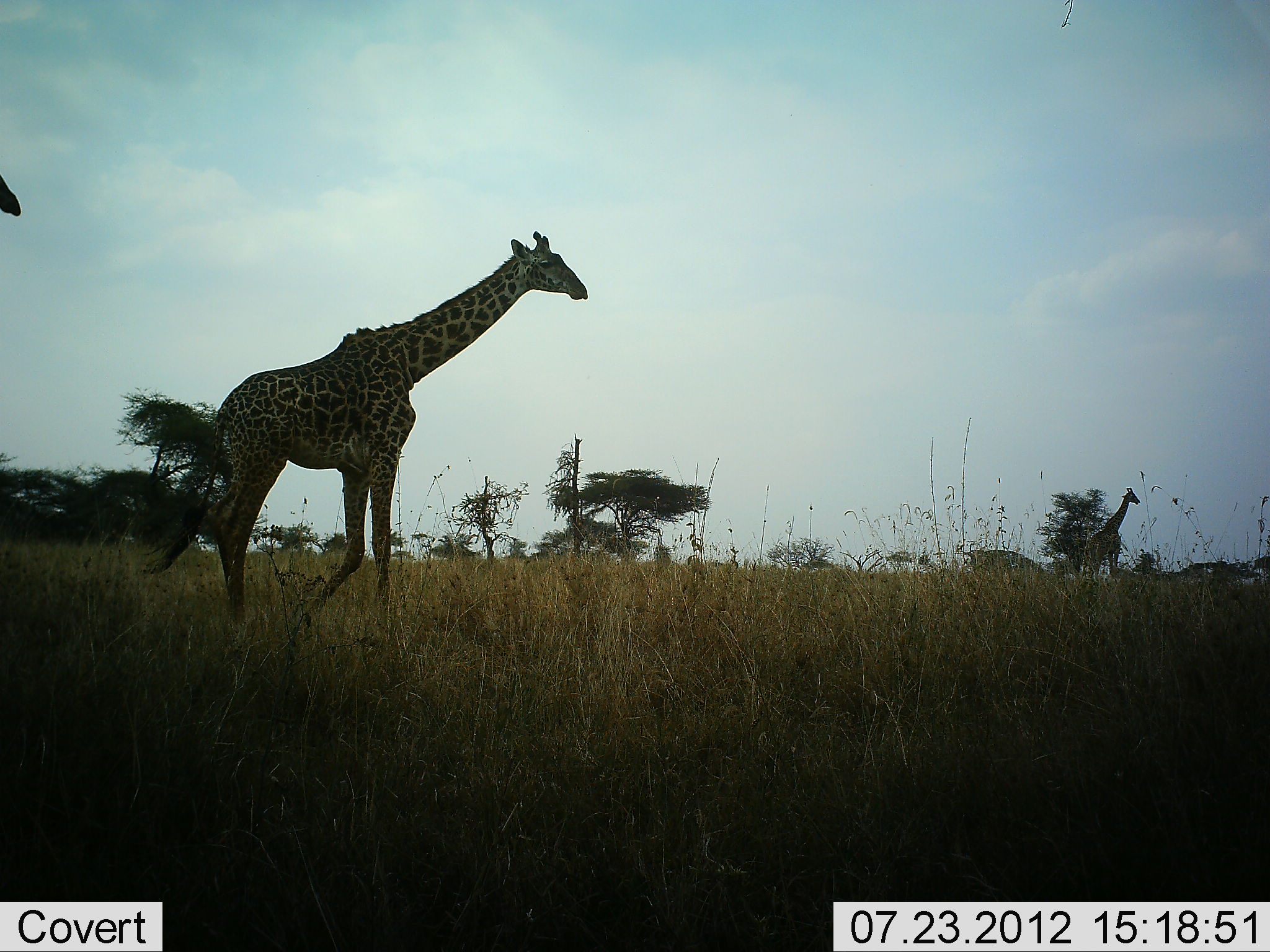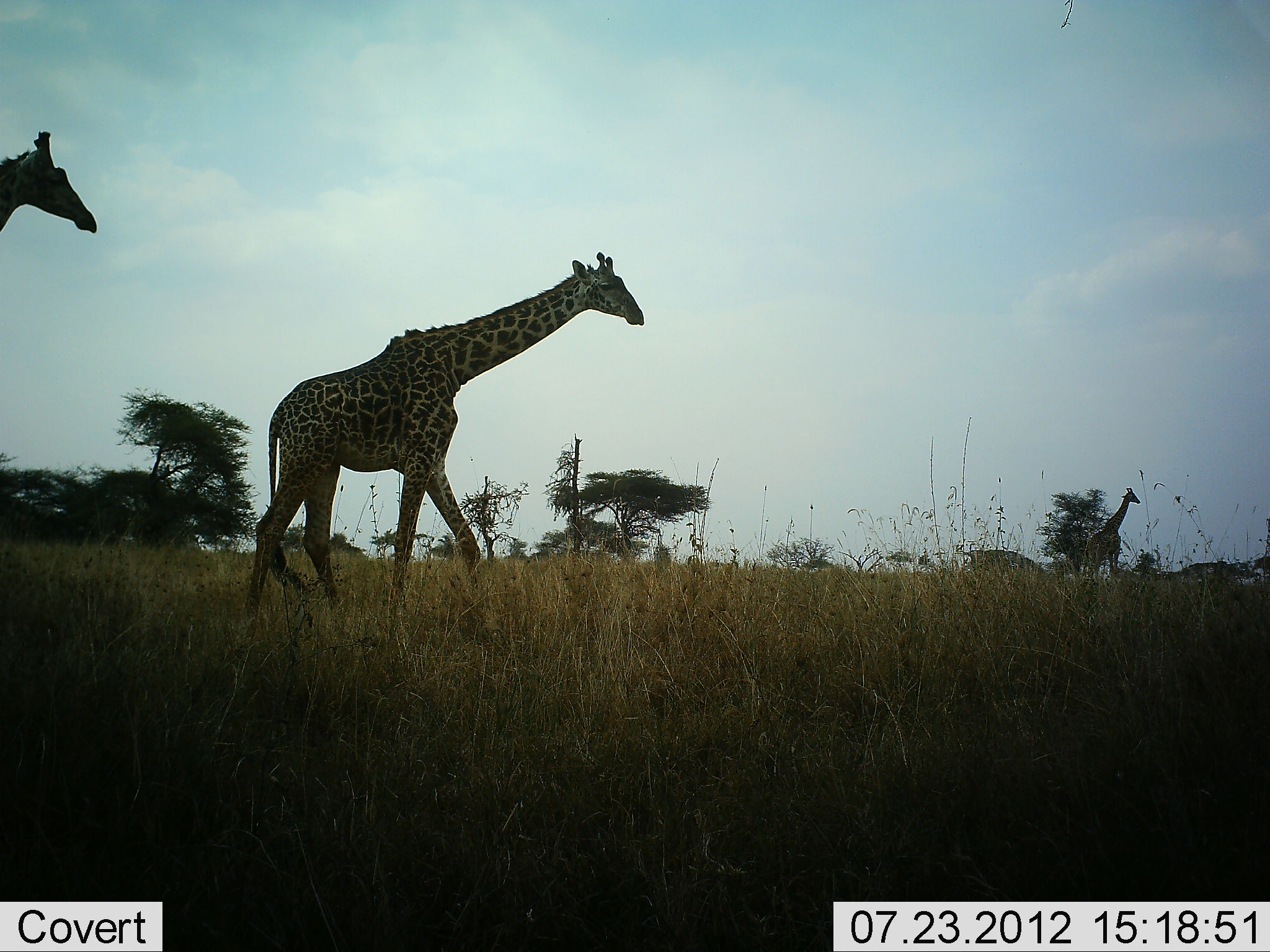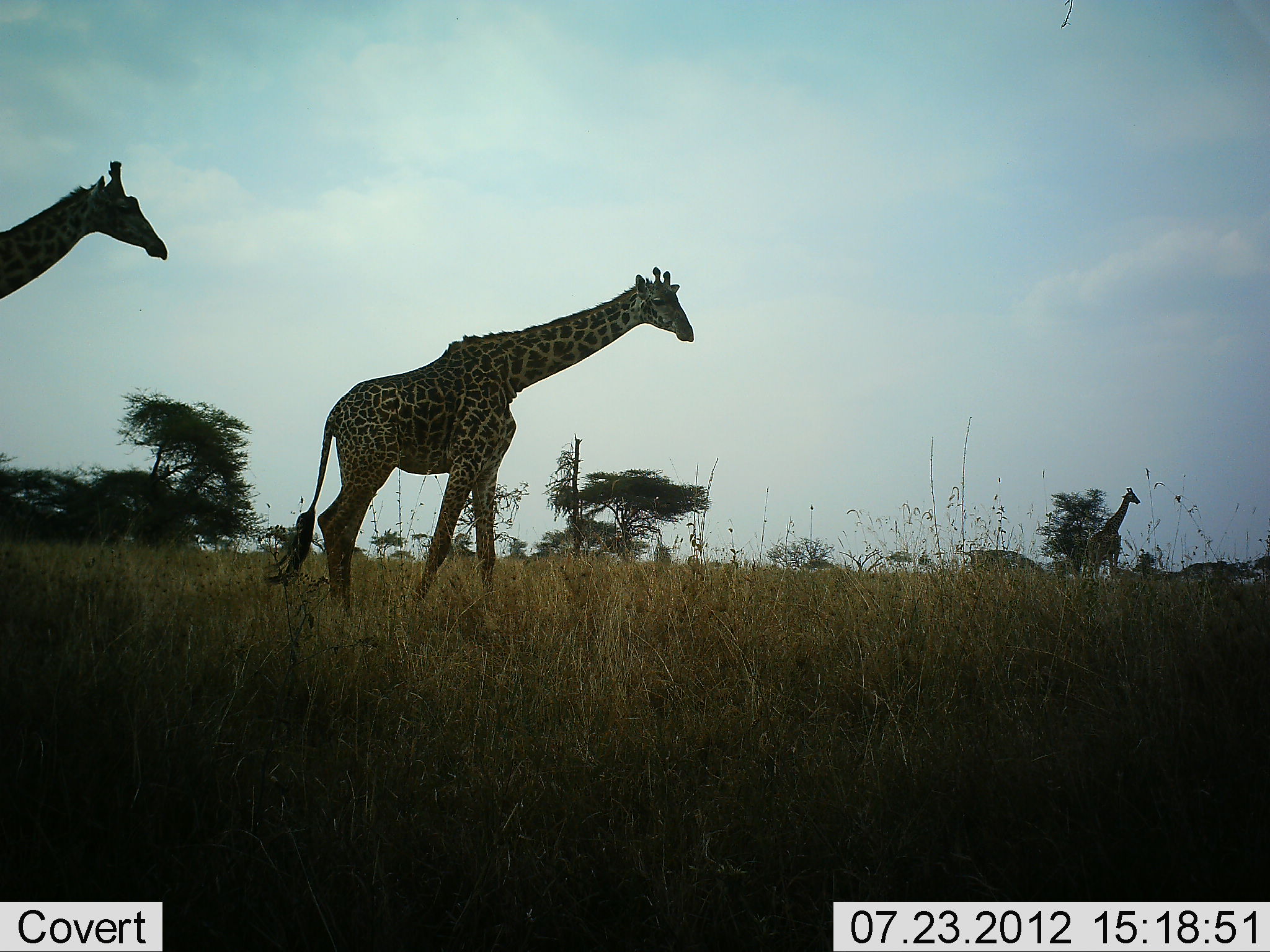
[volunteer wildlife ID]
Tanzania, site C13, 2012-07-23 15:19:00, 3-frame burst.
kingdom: Animalia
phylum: Chordata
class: Mammalia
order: Artiodactyla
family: Giraffidae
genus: Giraffa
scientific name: Giraffa camelopardalis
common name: giraffe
Giraffe (Giraffa camelopardalis), count 3. Behavior (volunteer vote fractions): standing 50%, resting 0%, moving 100%, interacting 0%. Young present (vote fraction): 0%. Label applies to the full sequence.